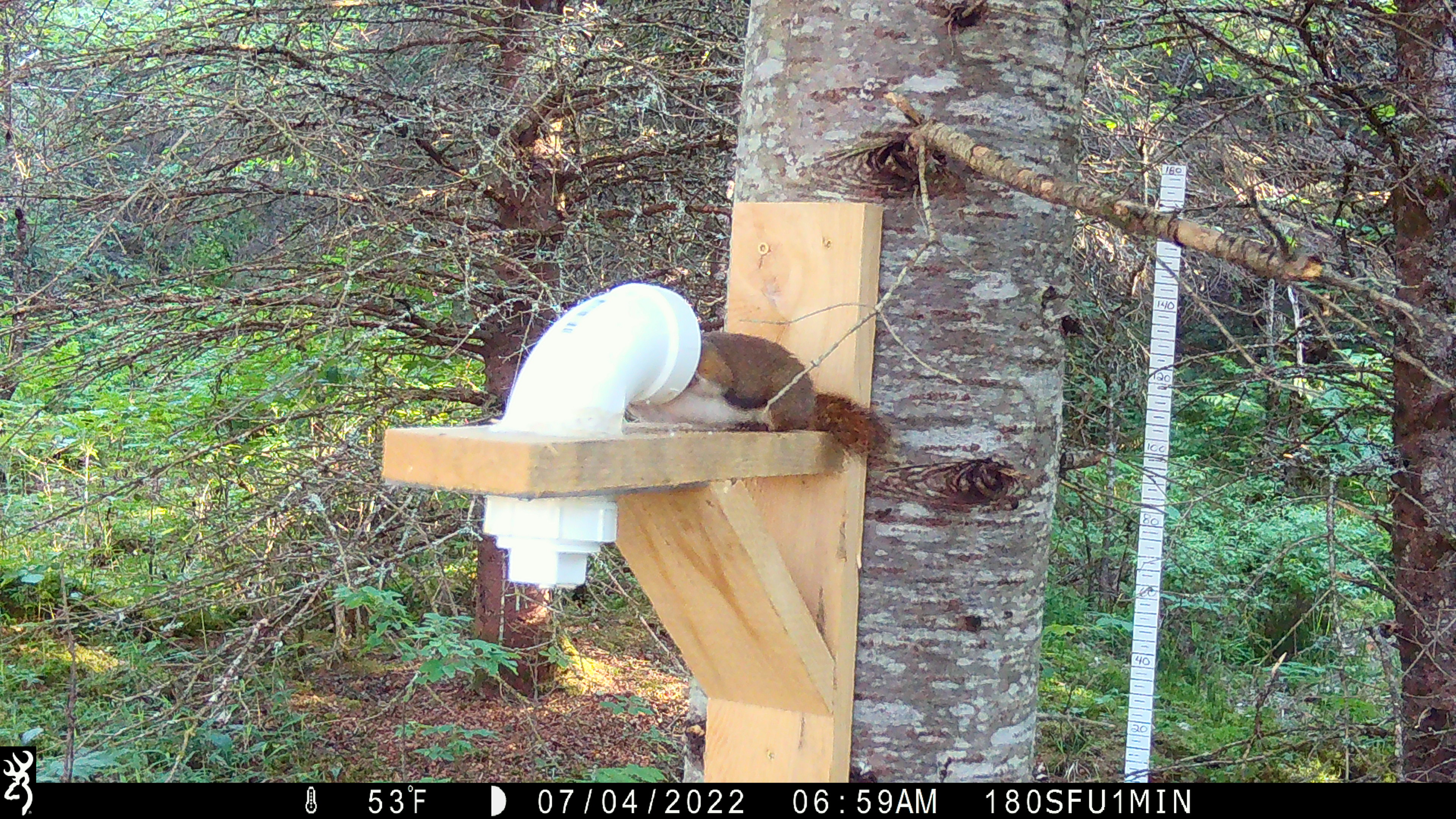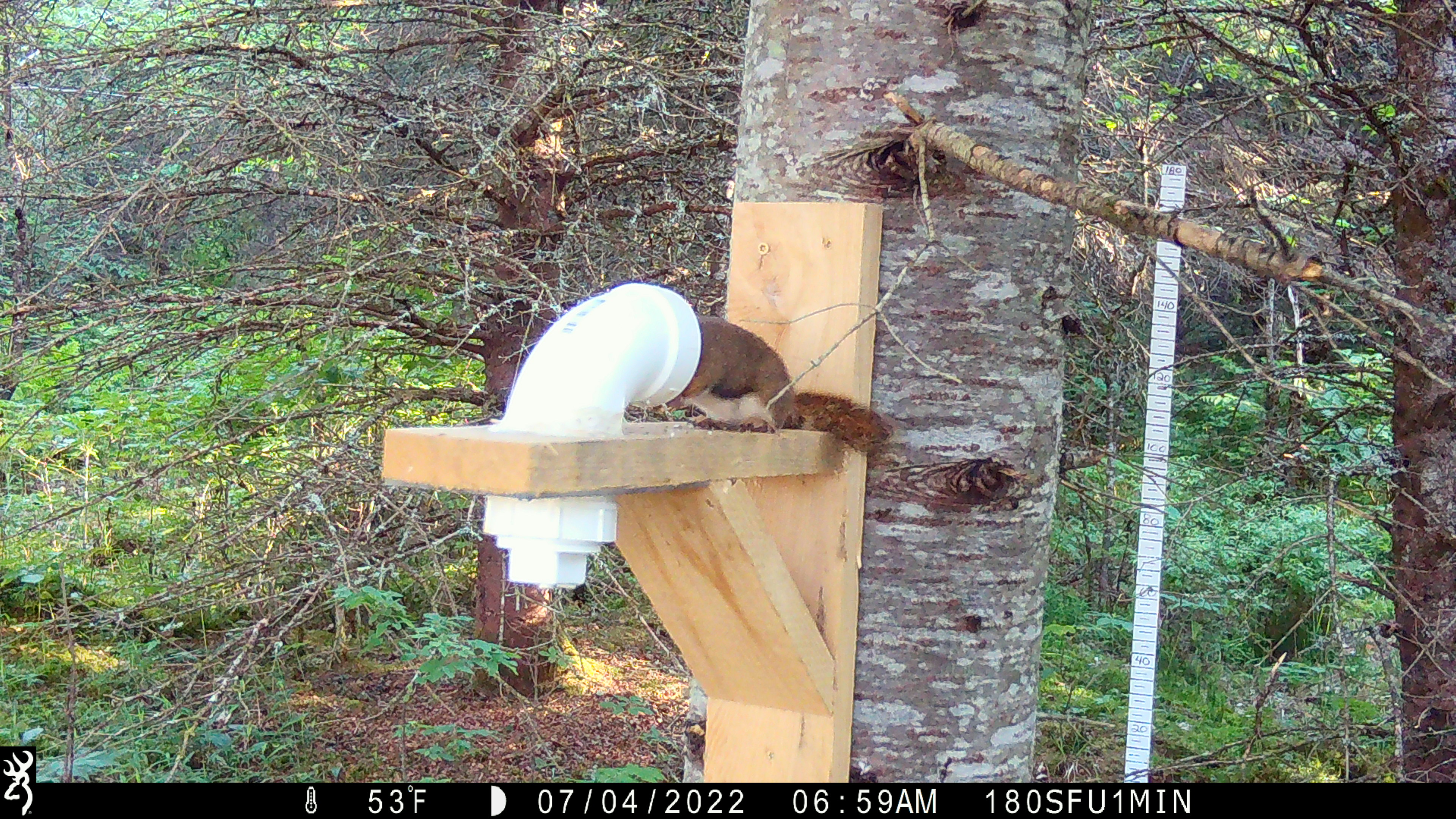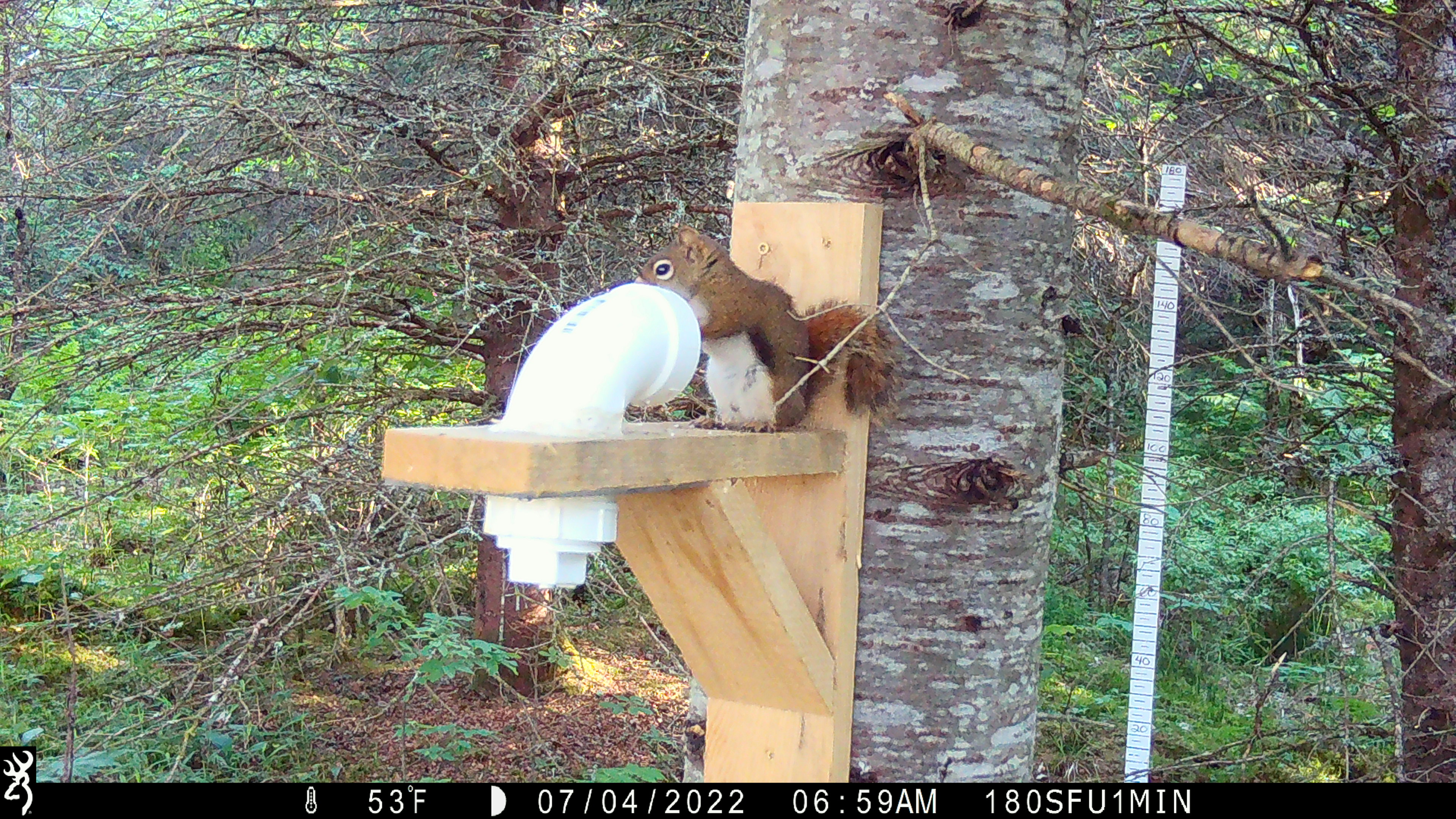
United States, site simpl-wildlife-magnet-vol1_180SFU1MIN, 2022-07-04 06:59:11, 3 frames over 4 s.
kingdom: Animalia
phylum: Chordata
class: Mammalia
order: Rodentia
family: Sciuridae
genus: Tamiasciurus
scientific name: Tamiasciurus hudsonicus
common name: red squirrel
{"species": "red squirrel (Tamiasciurus hudsonicus)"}